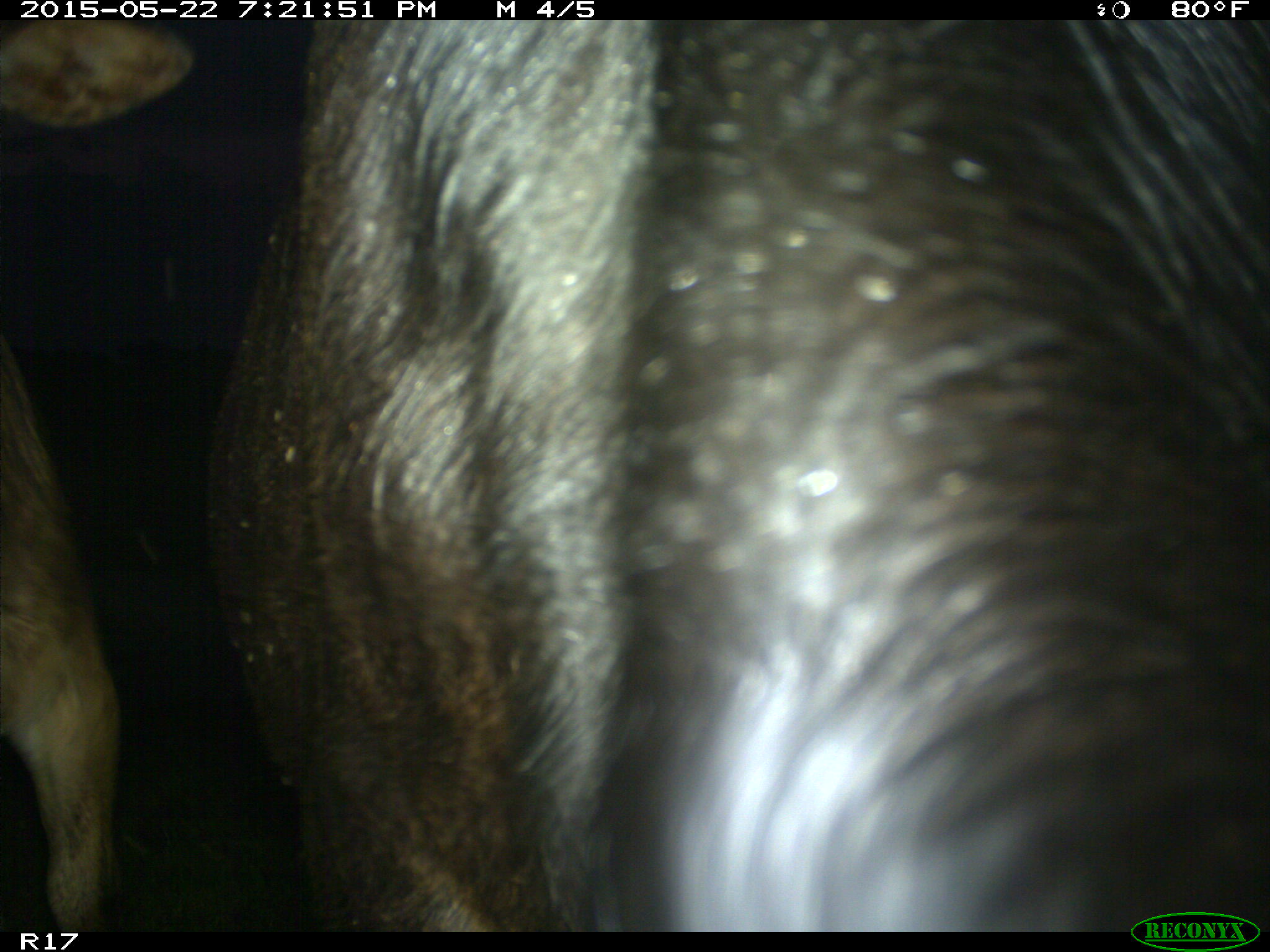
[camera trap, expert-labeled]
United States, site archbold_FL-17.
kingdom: Animalia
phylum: Chordata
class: Mammalia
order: Artiodactyla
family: Bovidae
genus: Bos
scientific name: Bos taurus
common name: domestic cow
Bos taurus (domestic cow).